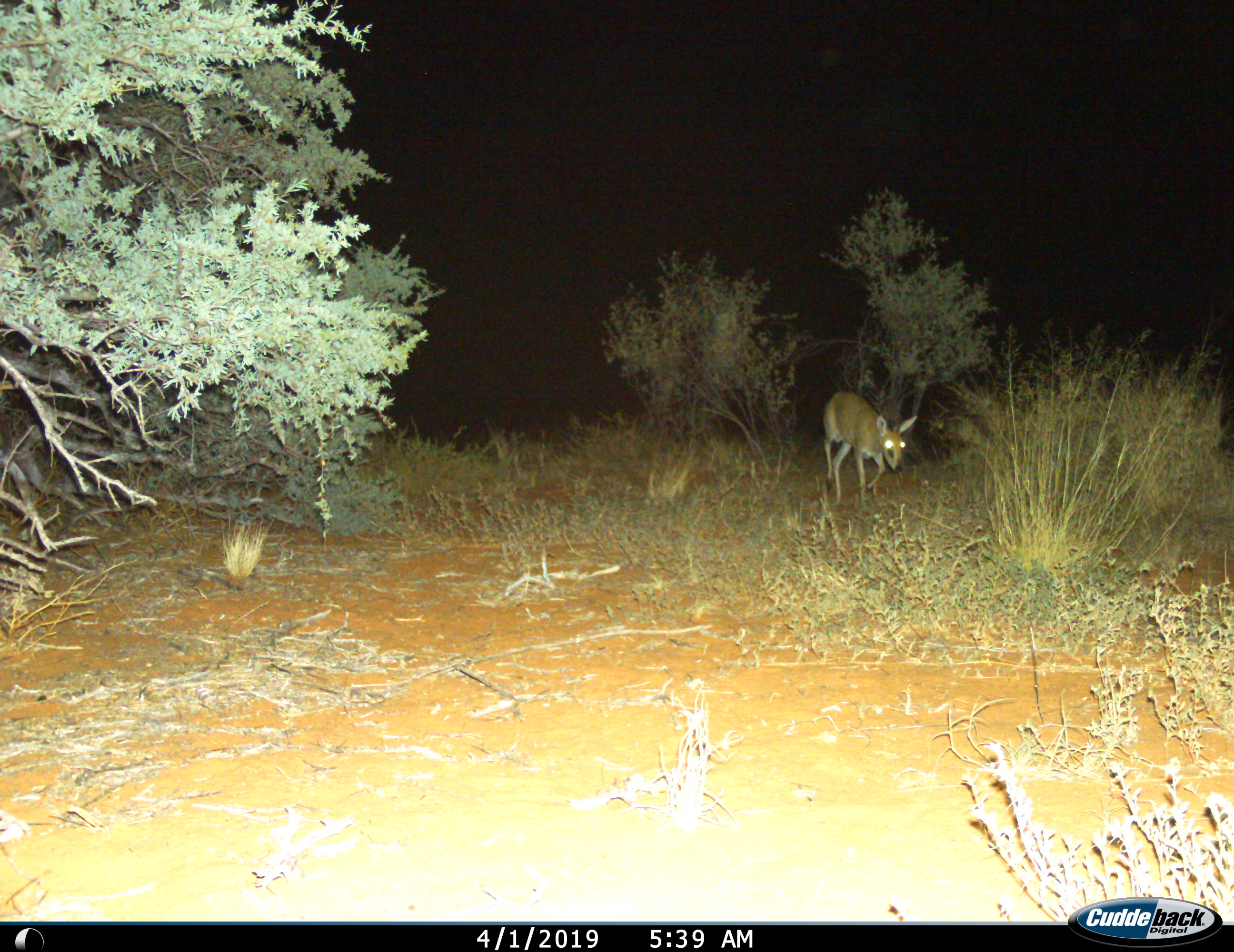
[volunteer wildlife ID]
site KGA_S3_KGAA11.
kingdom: Animalia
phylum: Chordata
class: Mammalia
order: Artiodactyla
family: Bovidae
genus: Sylvicapra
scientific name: Sylvicapra grimmia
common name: common duiker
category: duikercommongrey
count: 1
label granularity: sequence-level